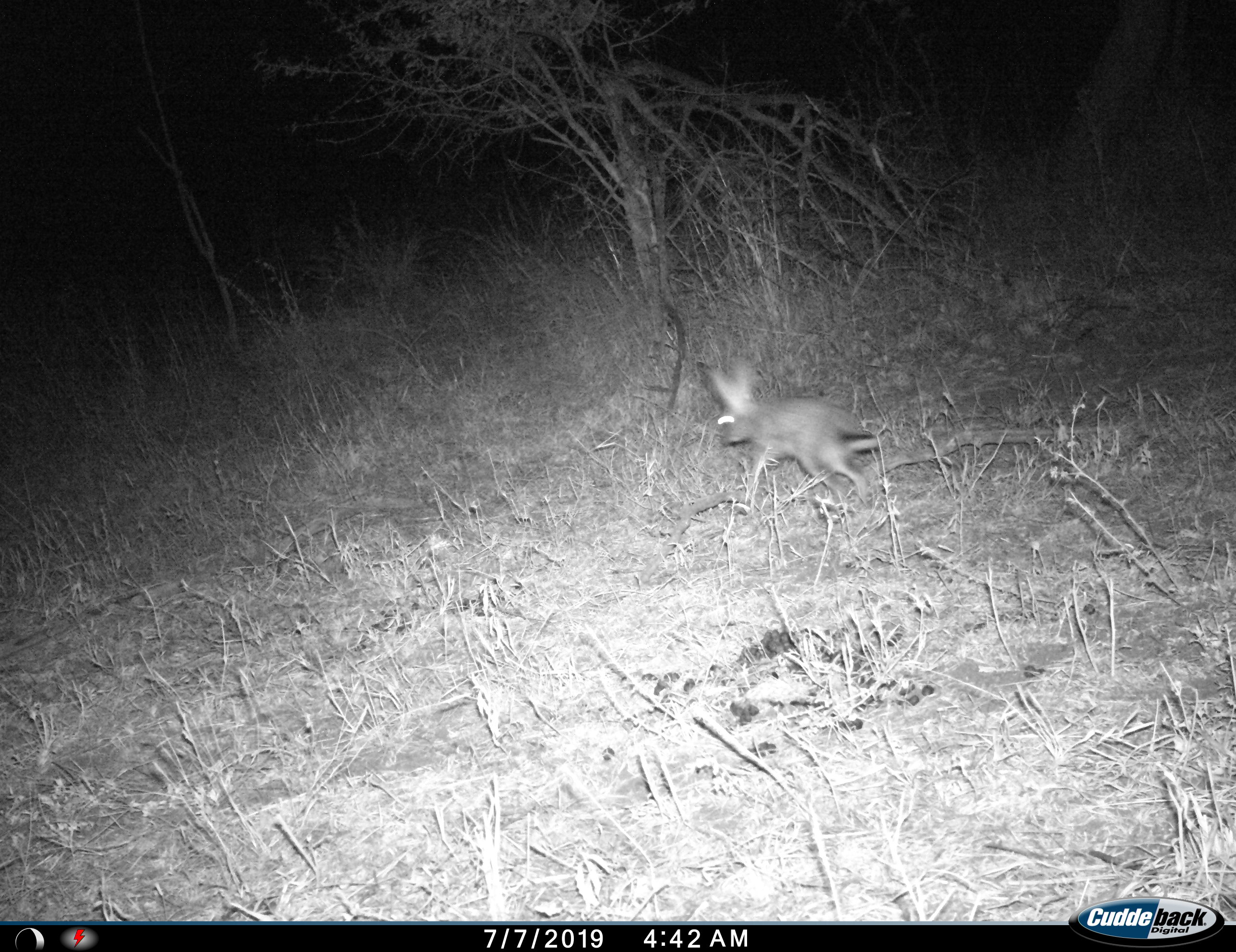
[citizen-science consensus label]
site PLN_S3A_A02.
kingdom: Animalia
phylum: Chordata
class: Mammalia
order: Lagomorpha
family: Leporidae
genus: Lepus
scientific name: Lepus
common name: hare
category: hareunknown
Hareunknown (hare) (Lepus), count 1. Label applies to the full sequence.